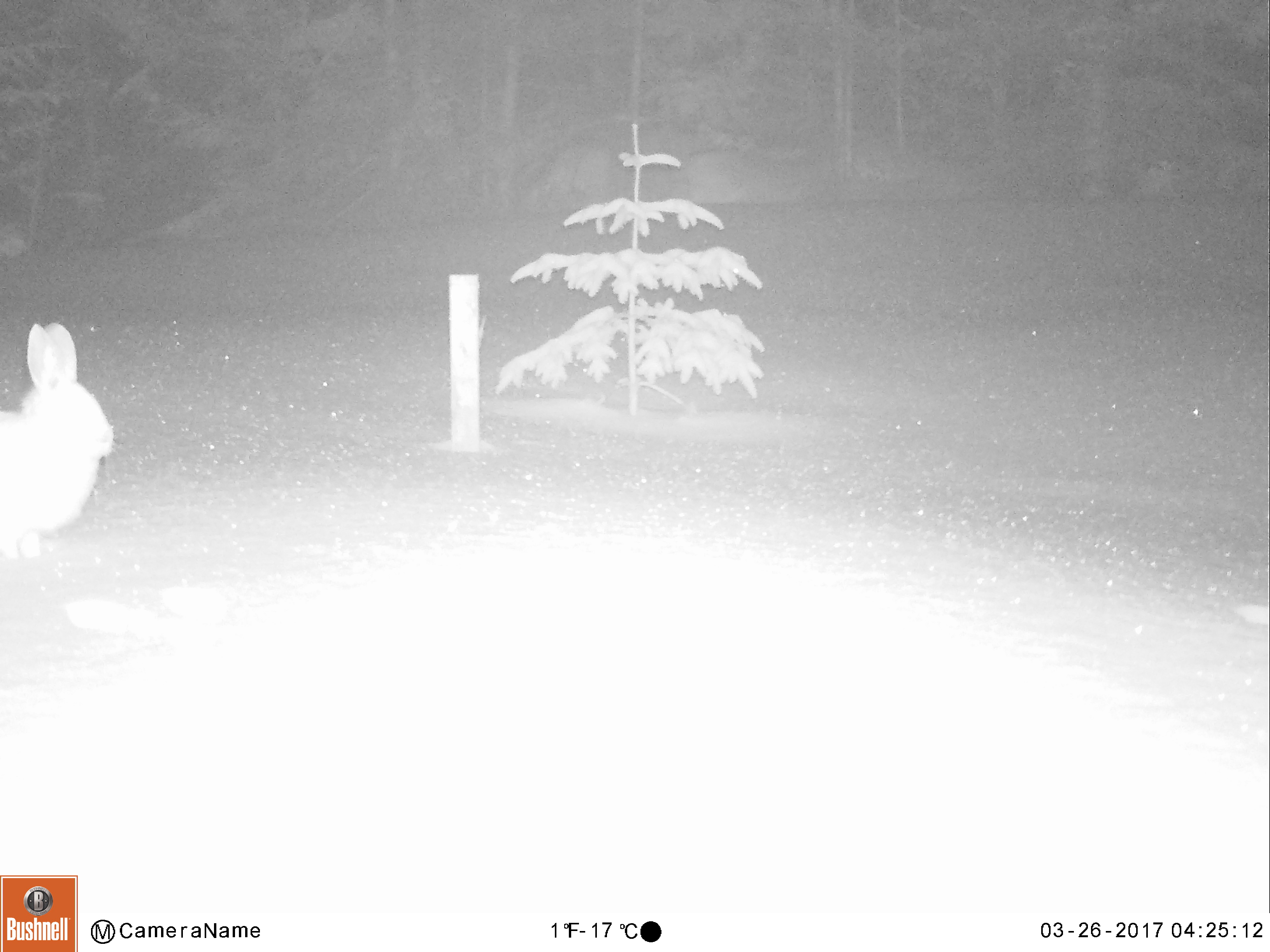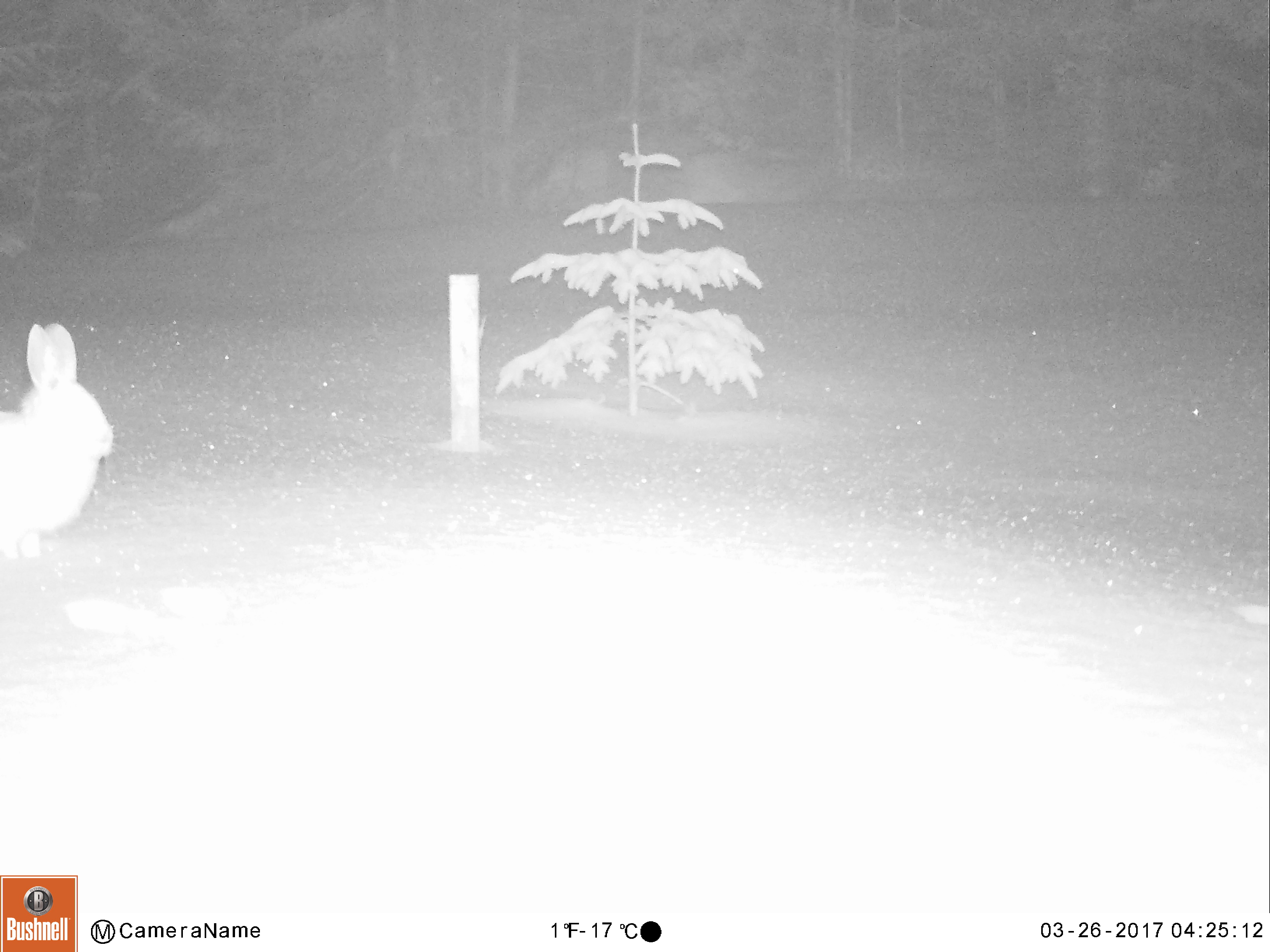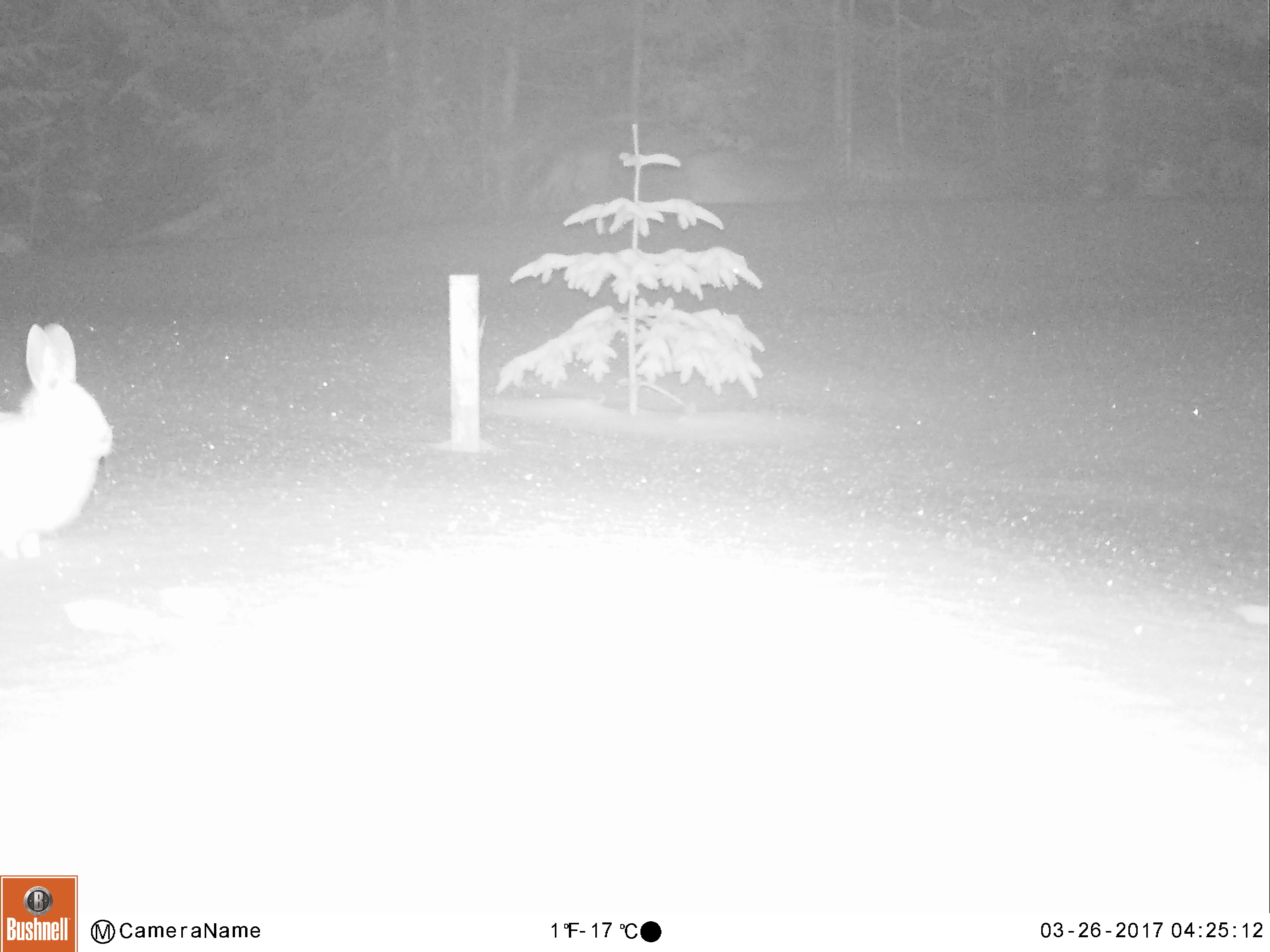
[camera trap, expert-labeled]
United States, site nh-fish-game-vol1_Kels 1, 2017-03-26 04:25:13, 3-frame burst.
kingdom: Animalia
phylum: Chordata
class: Mammalia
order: Lagomorpha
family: Leporidae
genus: Lepus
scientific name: Lepus americanus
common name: snowshoe hare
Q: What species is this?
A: Snowshoe hare (Lepus americanus).